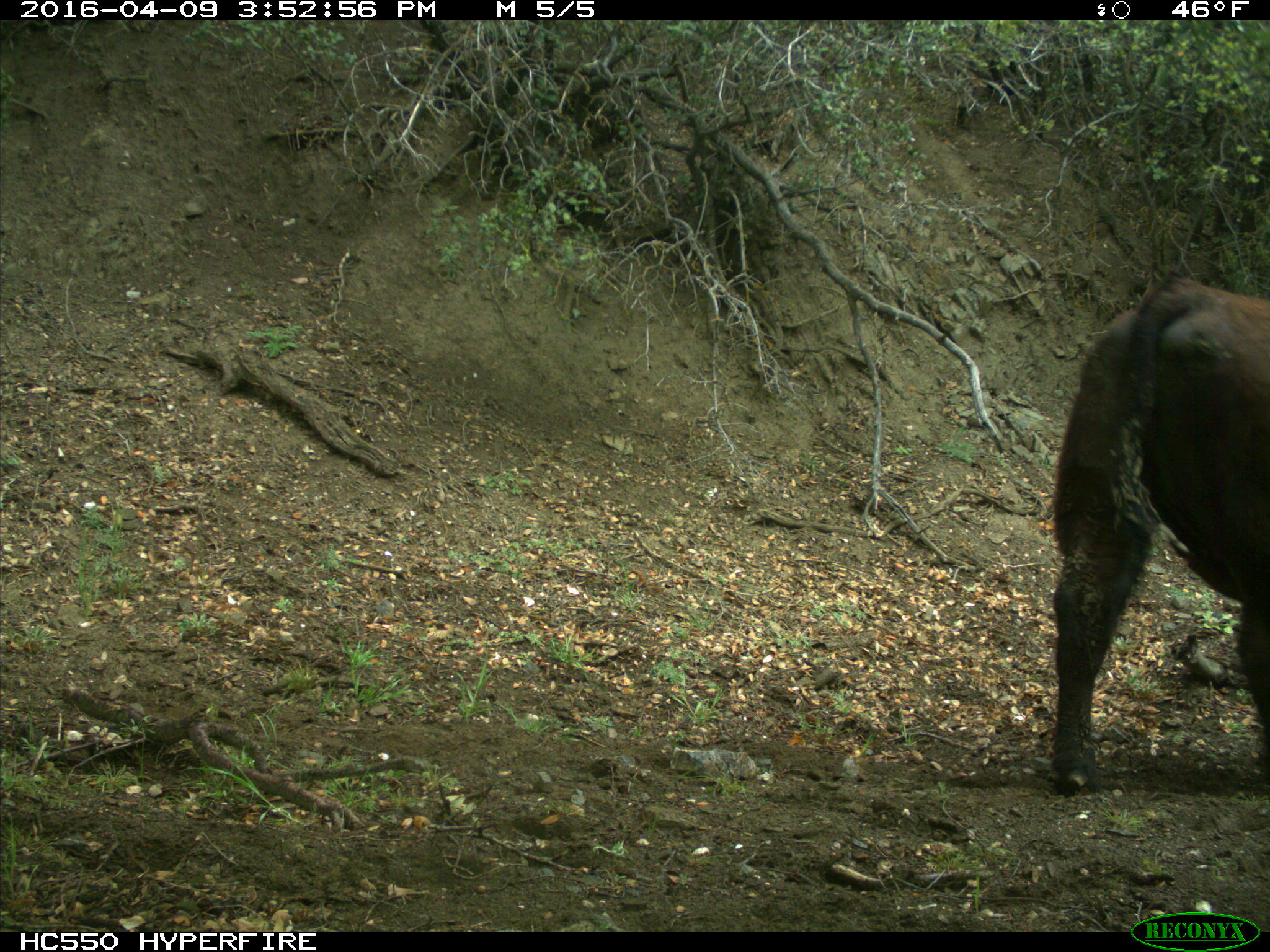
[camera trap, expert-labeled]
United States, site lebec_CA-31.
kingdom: Animalia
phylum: Chordata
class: Mammalia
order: Artiodactyla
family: Bovidae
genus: Bos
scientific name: Bos taurus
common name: domestic cow